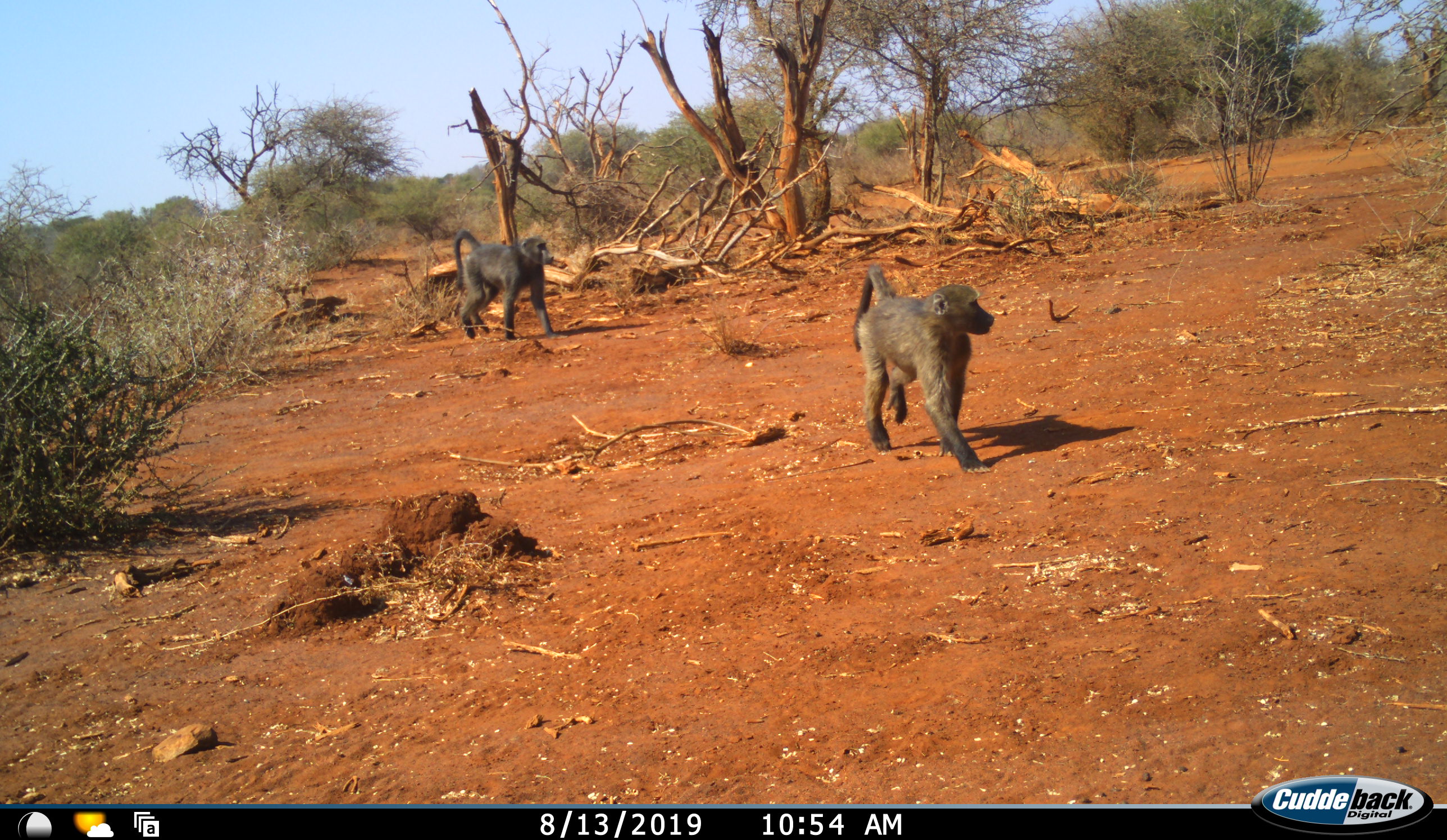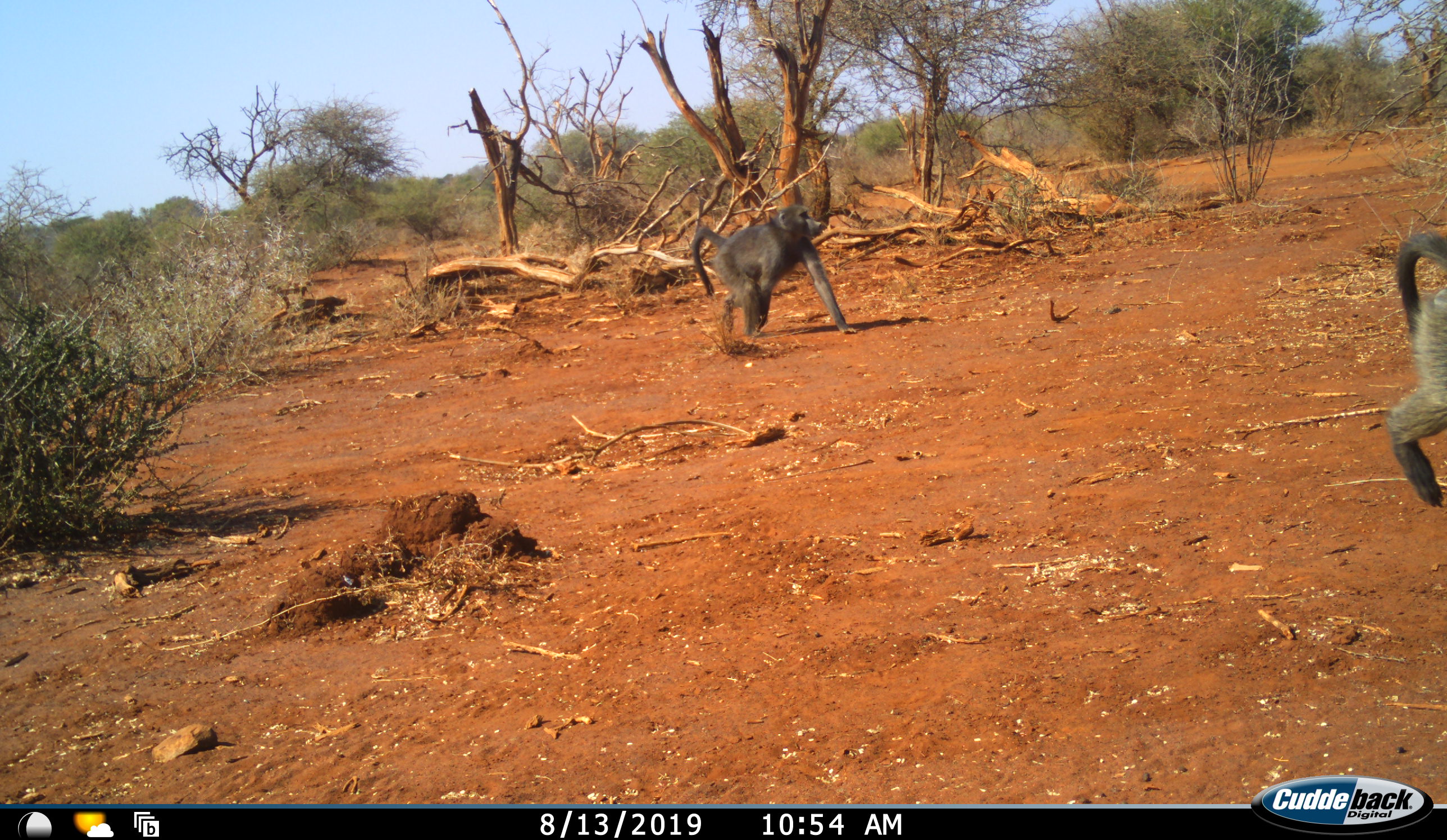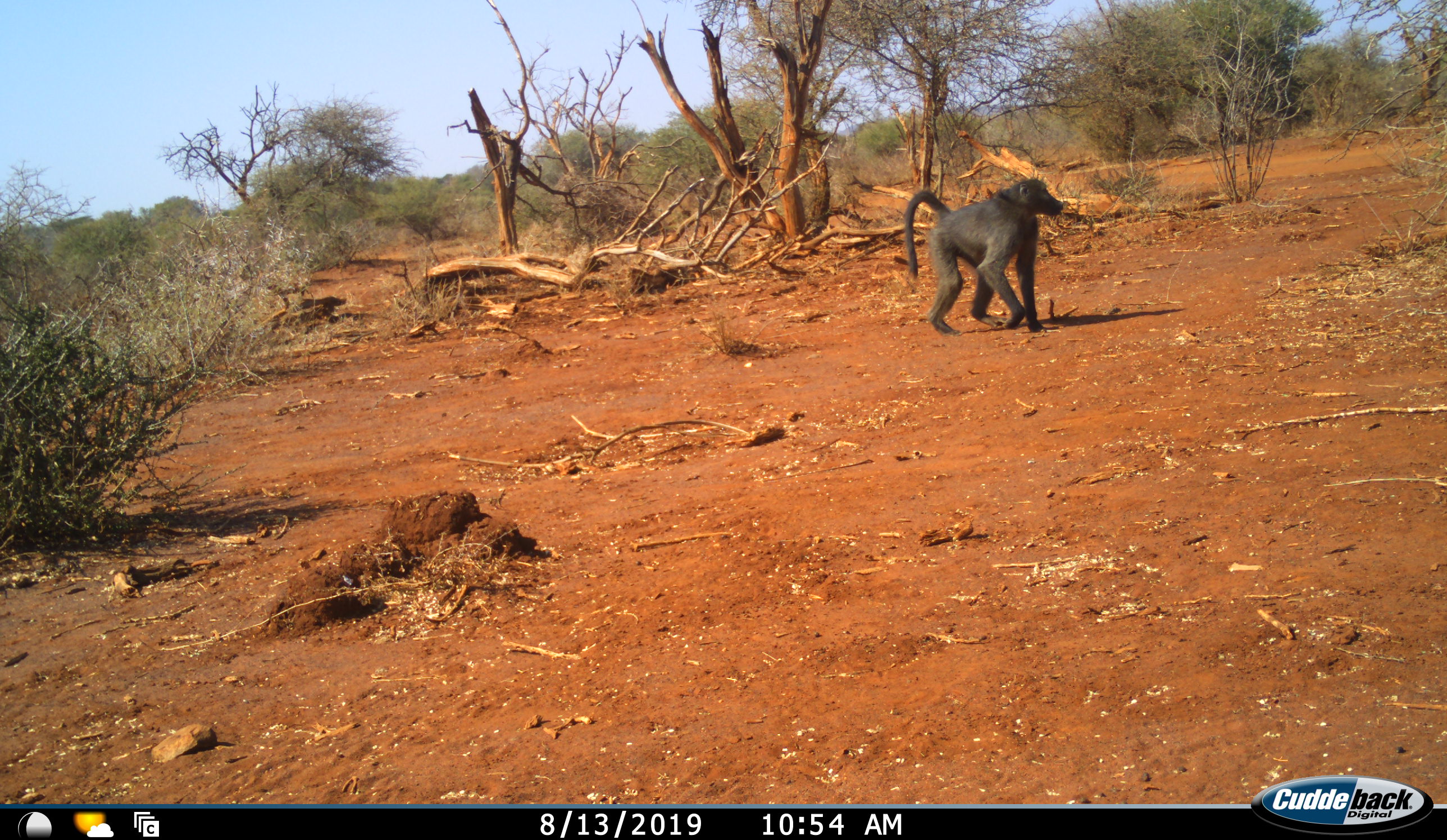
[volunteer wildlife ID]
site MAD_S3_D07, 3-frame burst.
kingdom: Animalia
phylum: Chordata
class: Mammalia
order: Primates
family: Cercopithecidae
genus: Papio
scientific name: Papio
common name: baboon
Baboon (Papio), count 2. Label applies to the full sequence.